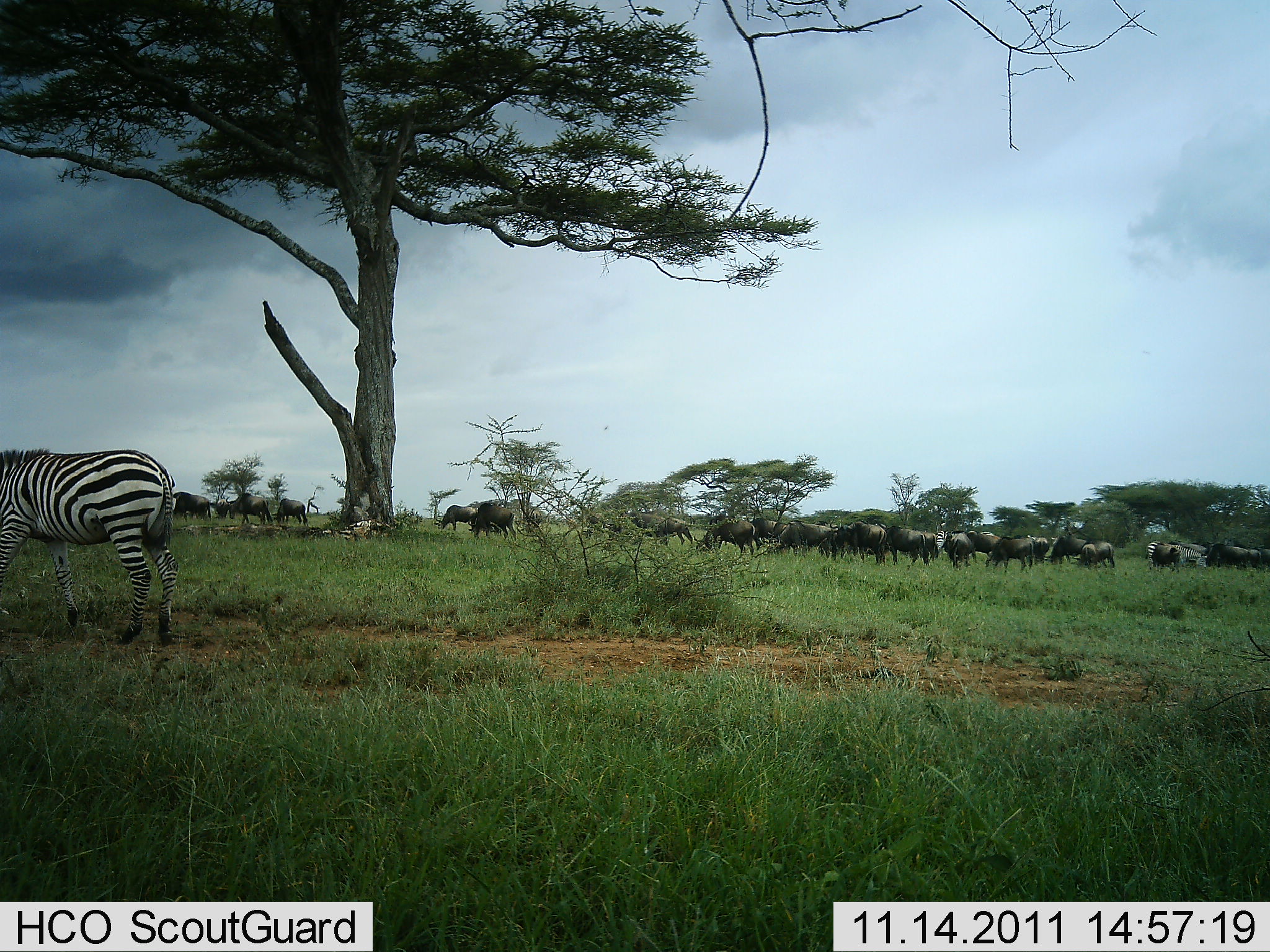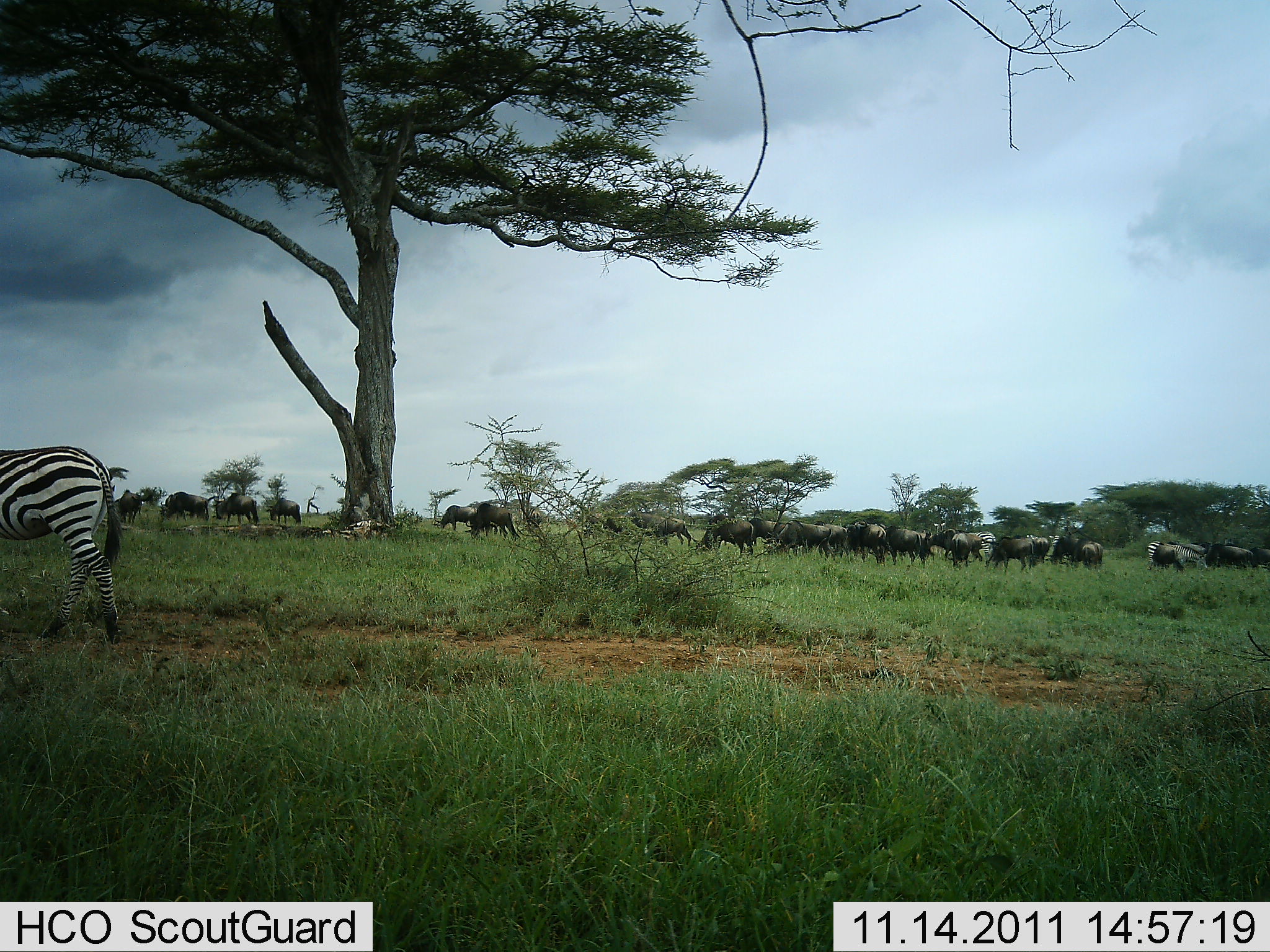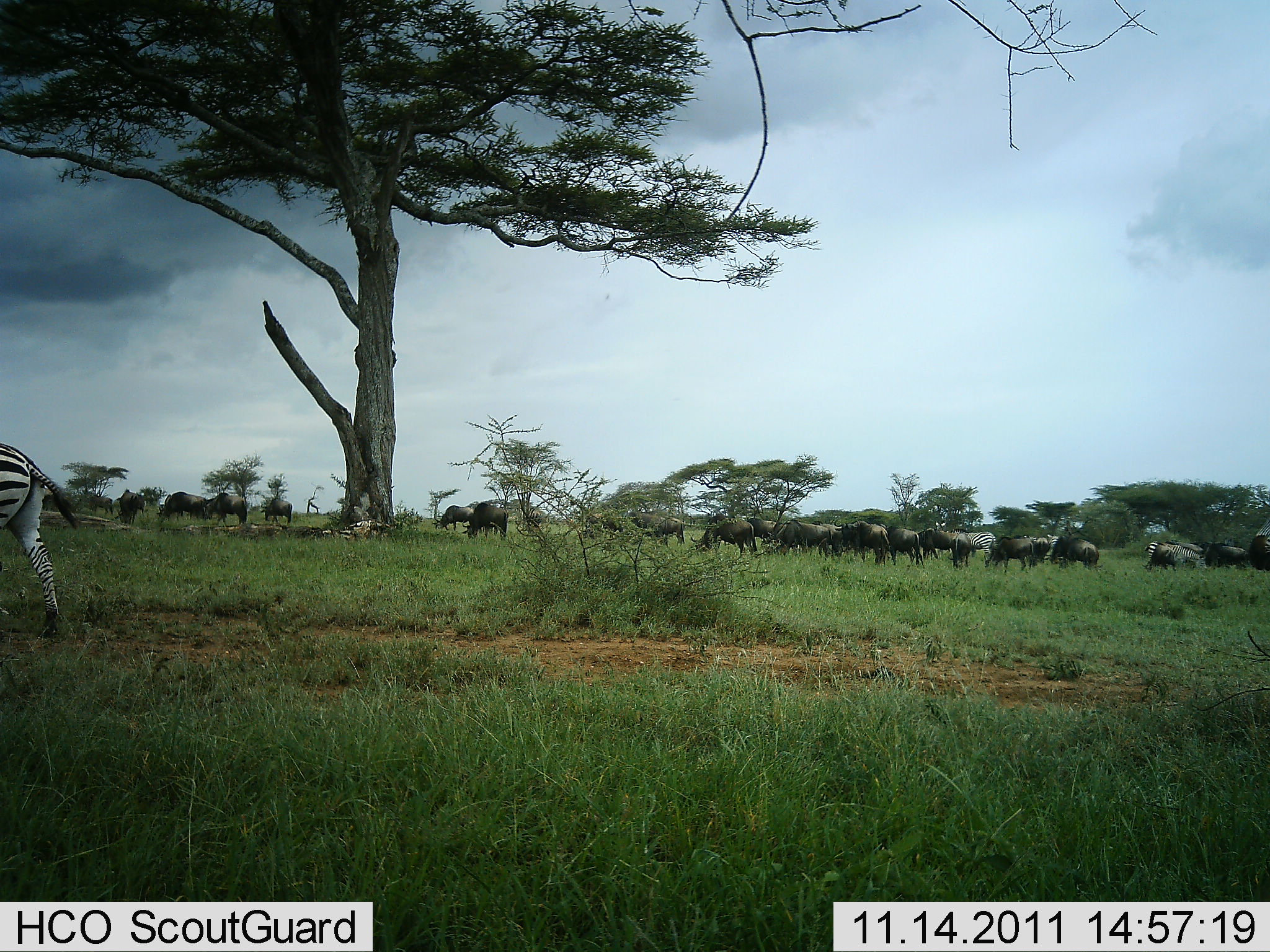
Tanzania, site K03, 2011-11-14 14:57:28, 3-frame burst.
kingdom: Animalia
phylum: Chordata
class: Mammalia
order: Artiodactyla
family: Bovidae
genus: Connochaetes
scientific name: Connochaetes taurinus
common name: blue wildebeest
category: wildebeest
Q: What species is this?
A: Wildebeest (blue wildebeest) (Connochaetes taurinus).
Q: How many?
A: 11-50.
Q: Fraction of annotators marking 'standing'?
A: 54%.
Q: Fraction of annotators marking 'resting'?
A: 0%.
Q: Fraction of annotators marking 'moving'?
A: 46%.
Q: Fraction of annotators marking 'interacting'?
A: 0%.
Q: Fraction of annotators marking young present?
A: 0%.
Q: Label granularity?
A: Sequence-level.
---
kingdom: Animalia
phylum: Chordata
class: Mammalia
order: Perissodactyla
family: Equidae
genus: Equus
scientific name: Equus quagga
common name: plains zebra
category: zebra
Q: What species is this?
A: Zebra (plains zebra) (Equus quagga).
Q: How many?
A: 1.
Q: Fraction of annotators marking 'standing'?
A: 29%.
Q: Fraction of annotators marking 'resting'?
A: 0%.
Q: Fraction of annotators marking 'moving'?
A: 79%.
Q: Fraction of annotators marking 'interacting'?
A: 0%.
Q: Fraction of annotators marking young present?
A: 0%.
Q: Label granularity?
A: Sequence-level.